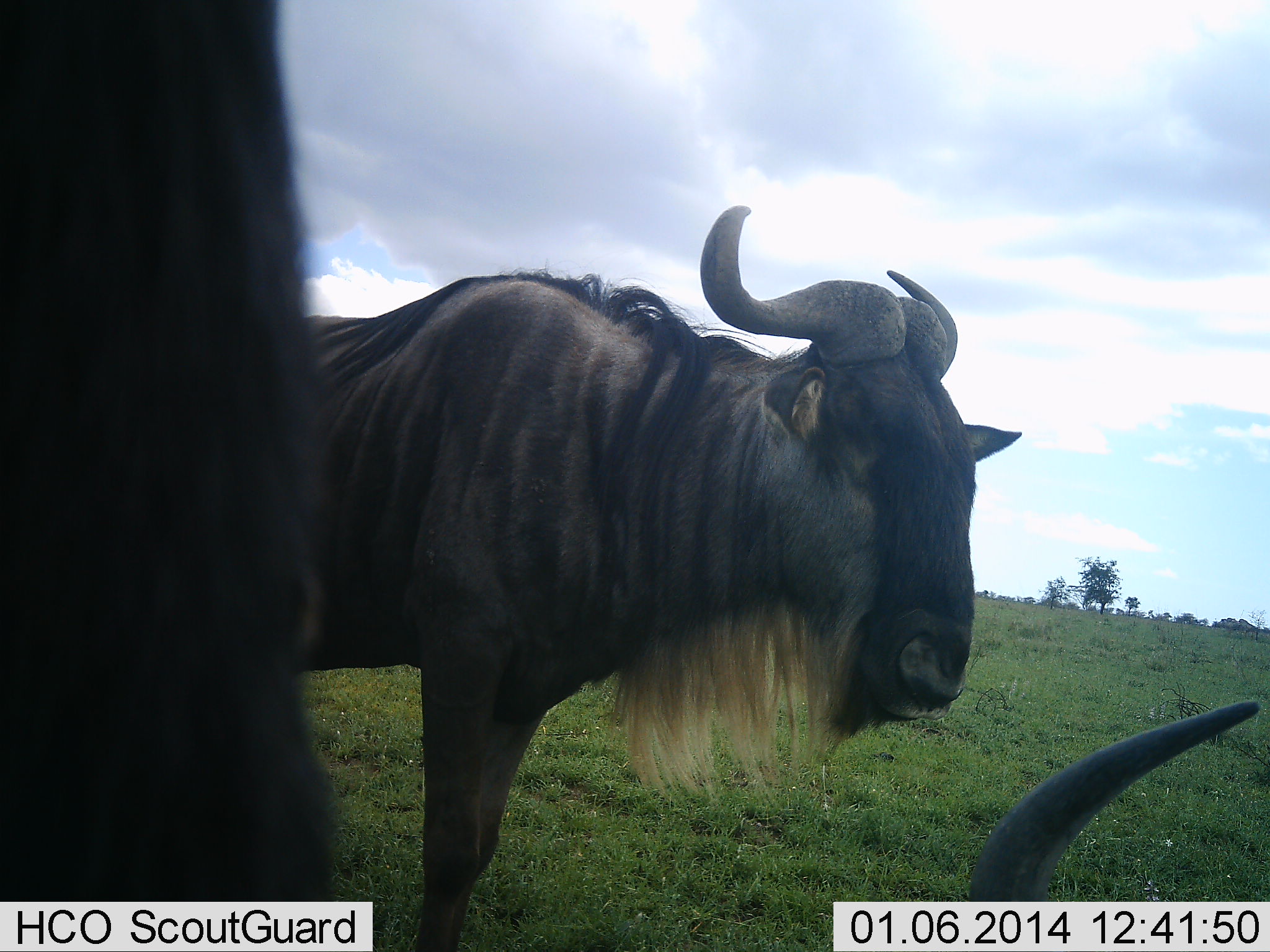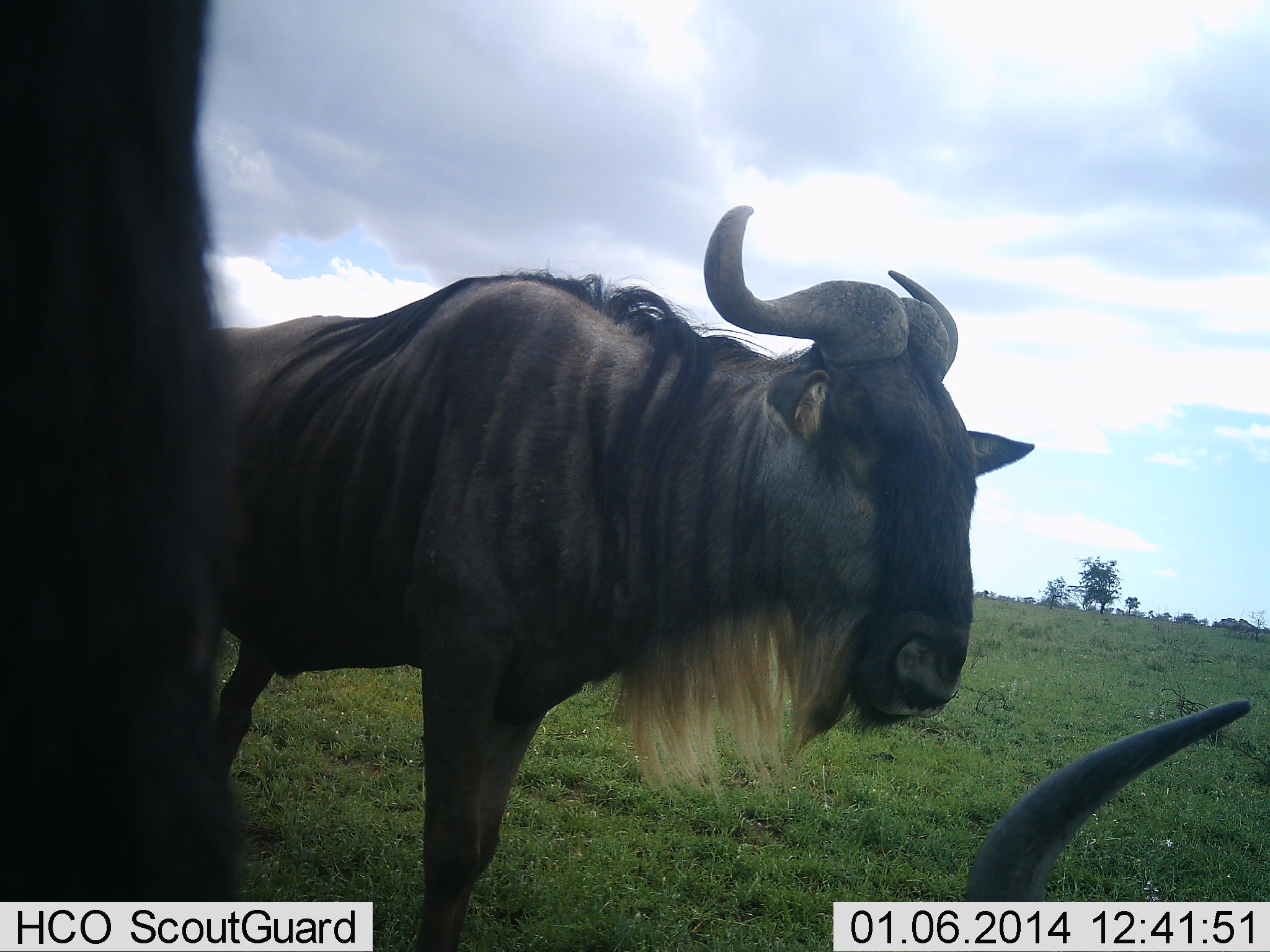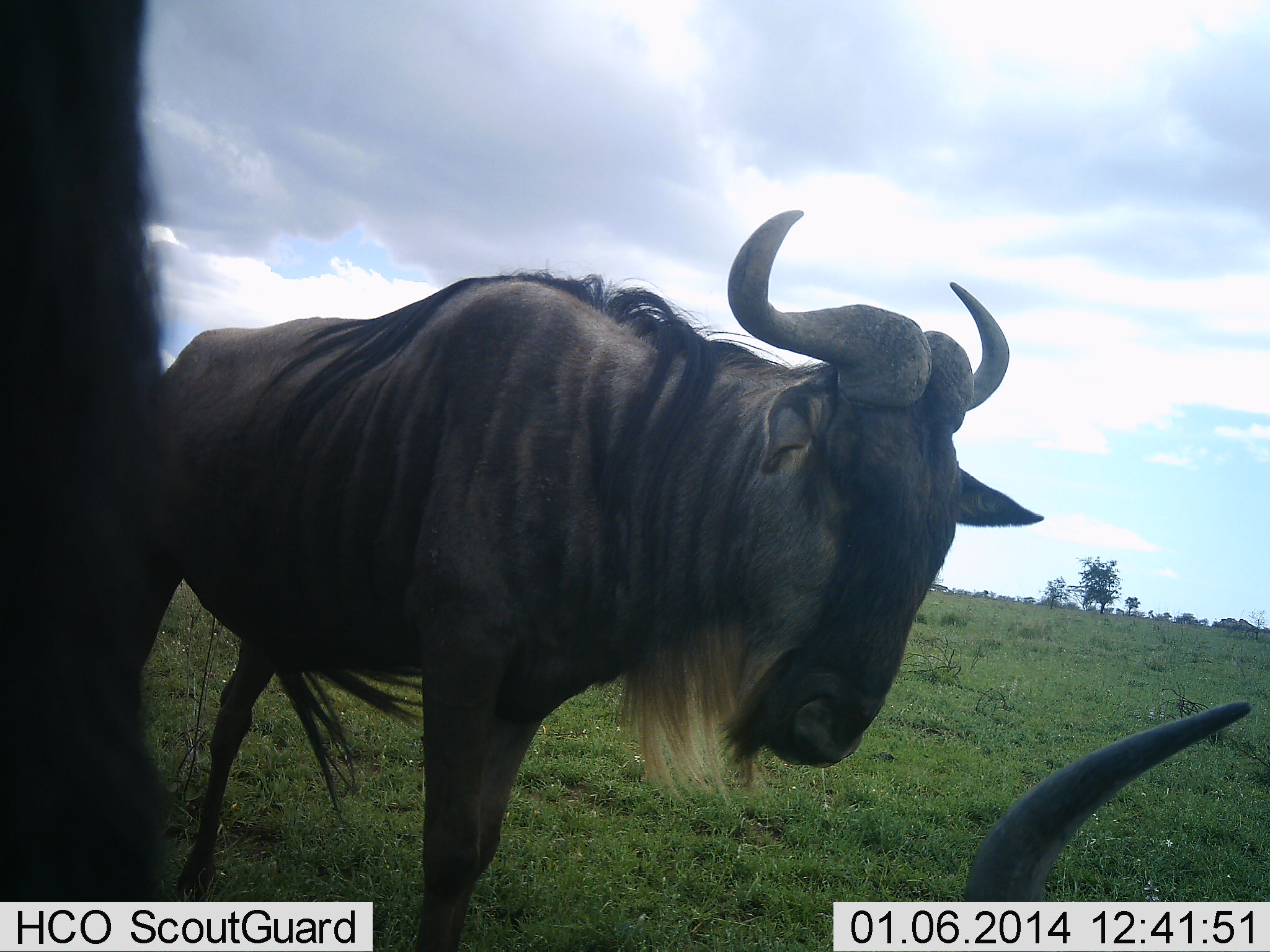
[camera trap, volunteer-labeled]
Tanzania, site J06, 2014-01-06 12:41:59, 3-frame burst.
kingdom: Animalia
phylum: Chordata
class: Mammalia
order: Artiodactyla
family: Bovidae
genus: Connochaetes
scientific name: Connochaetes taurinus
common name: blue wildebeest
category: wildebeest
Wildebeest (blue wildebeest) (Connochaetes taurinus), count 3. Behavior (volunteer vote fractions): standing 90%, resting 60%, moving 10%, interacting 0%. Young present (vote fraction): 0%. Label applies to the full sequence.